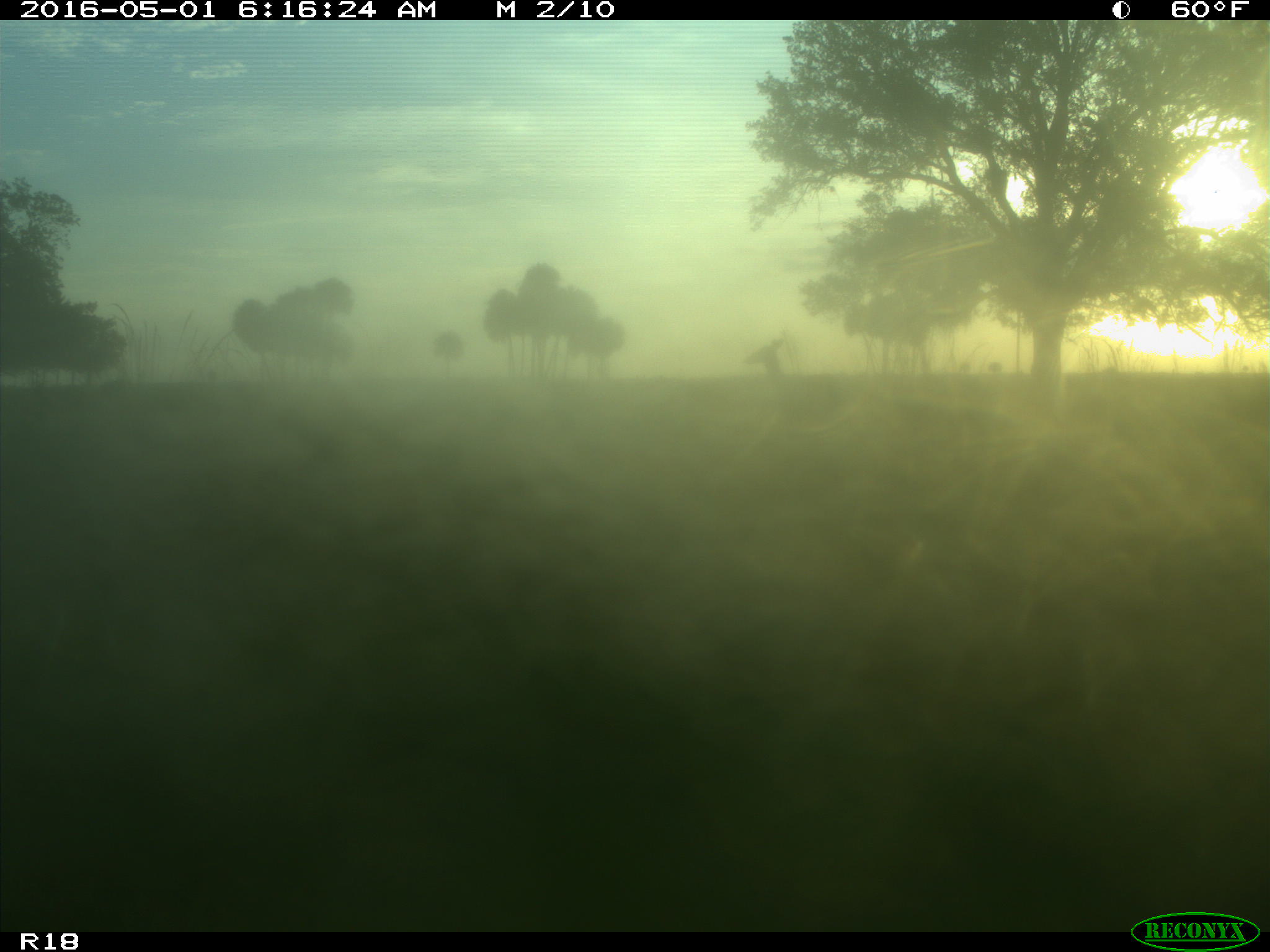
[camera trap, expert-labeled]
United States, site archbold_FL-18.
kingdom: Animalia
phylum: Chordata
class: Mammalia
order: Artiodactyla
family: Cervidae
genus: Odocoileus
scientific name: Odocoileus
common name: deer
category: unidentified deer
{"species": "unidentified deer (deer) (Odocoileus)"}